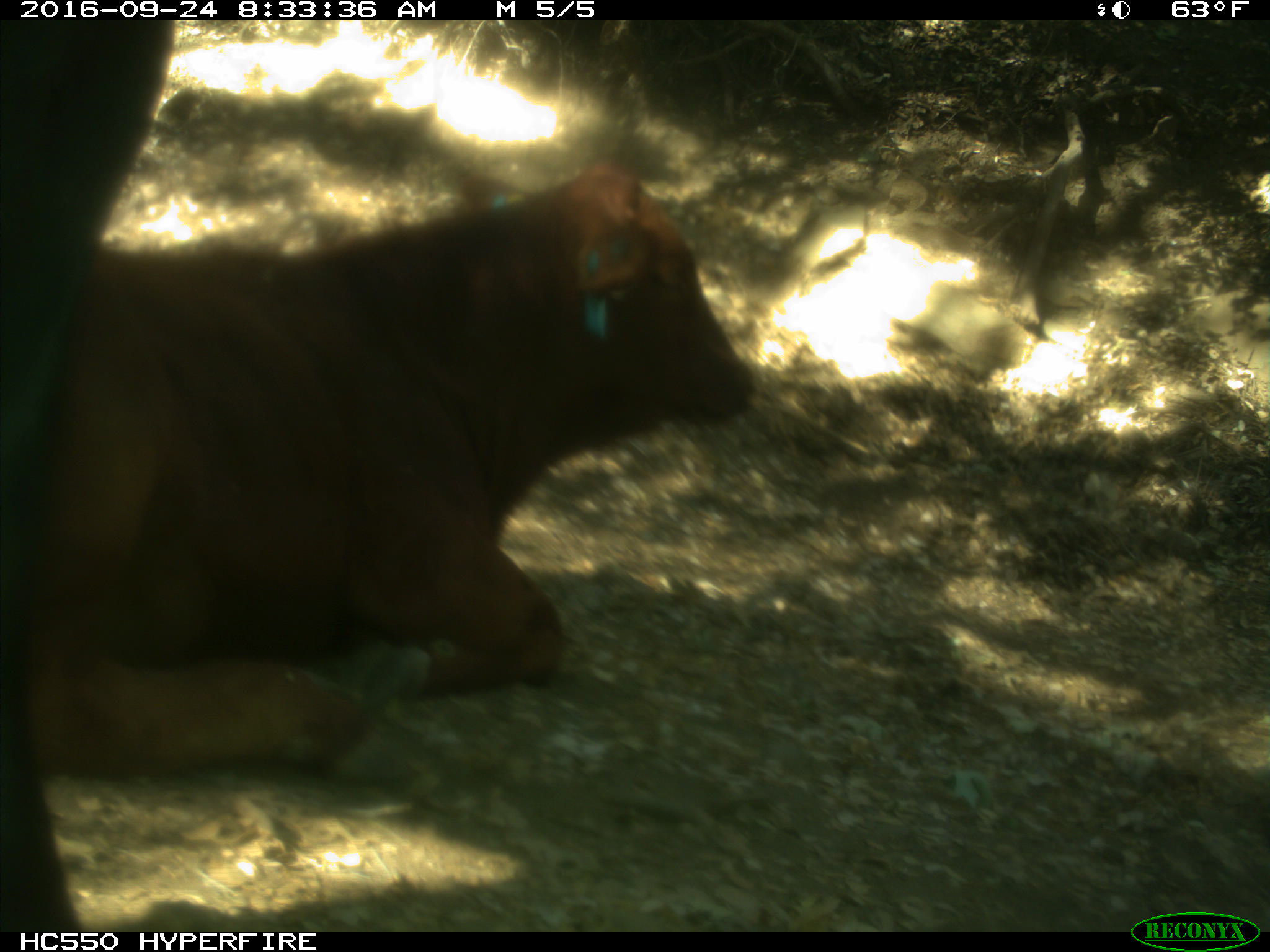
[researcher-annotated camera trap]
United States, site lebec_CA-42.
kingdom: Animalia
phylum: Chordata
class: Mammalia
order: Artiodactyla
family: Bovidae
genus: Bos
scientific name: Bos taurus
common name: domestic cow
Bos taurus (domestic cow).